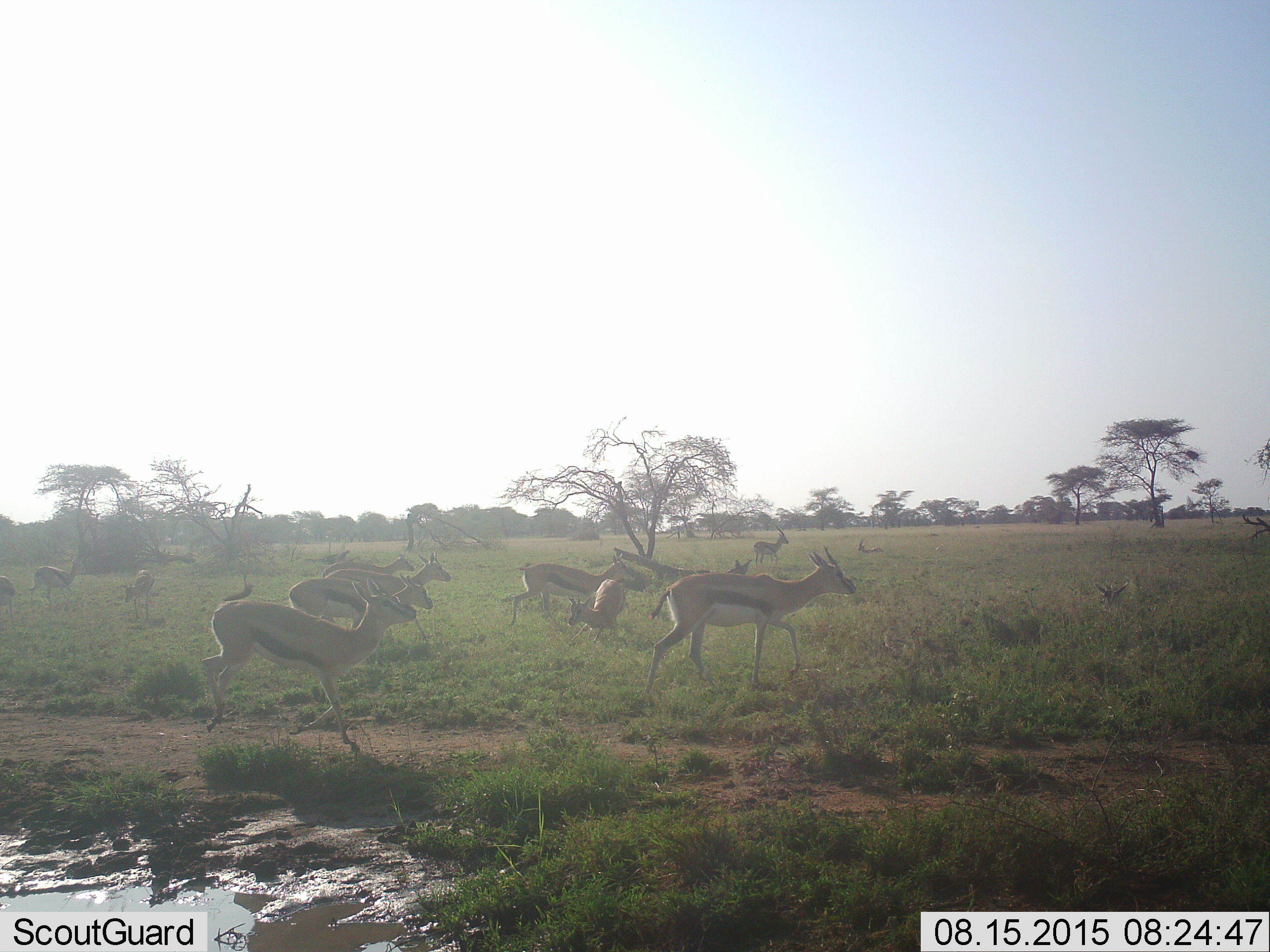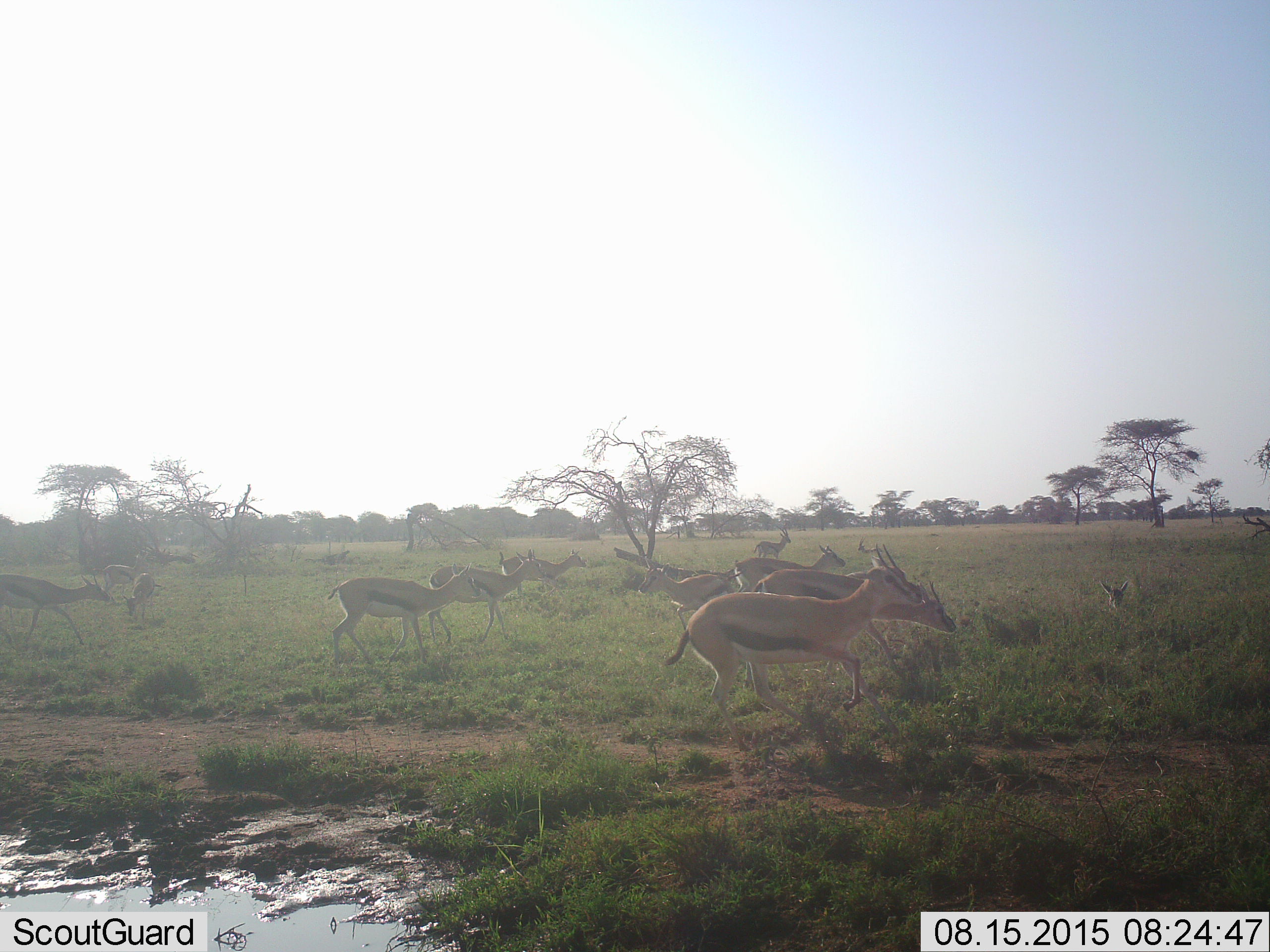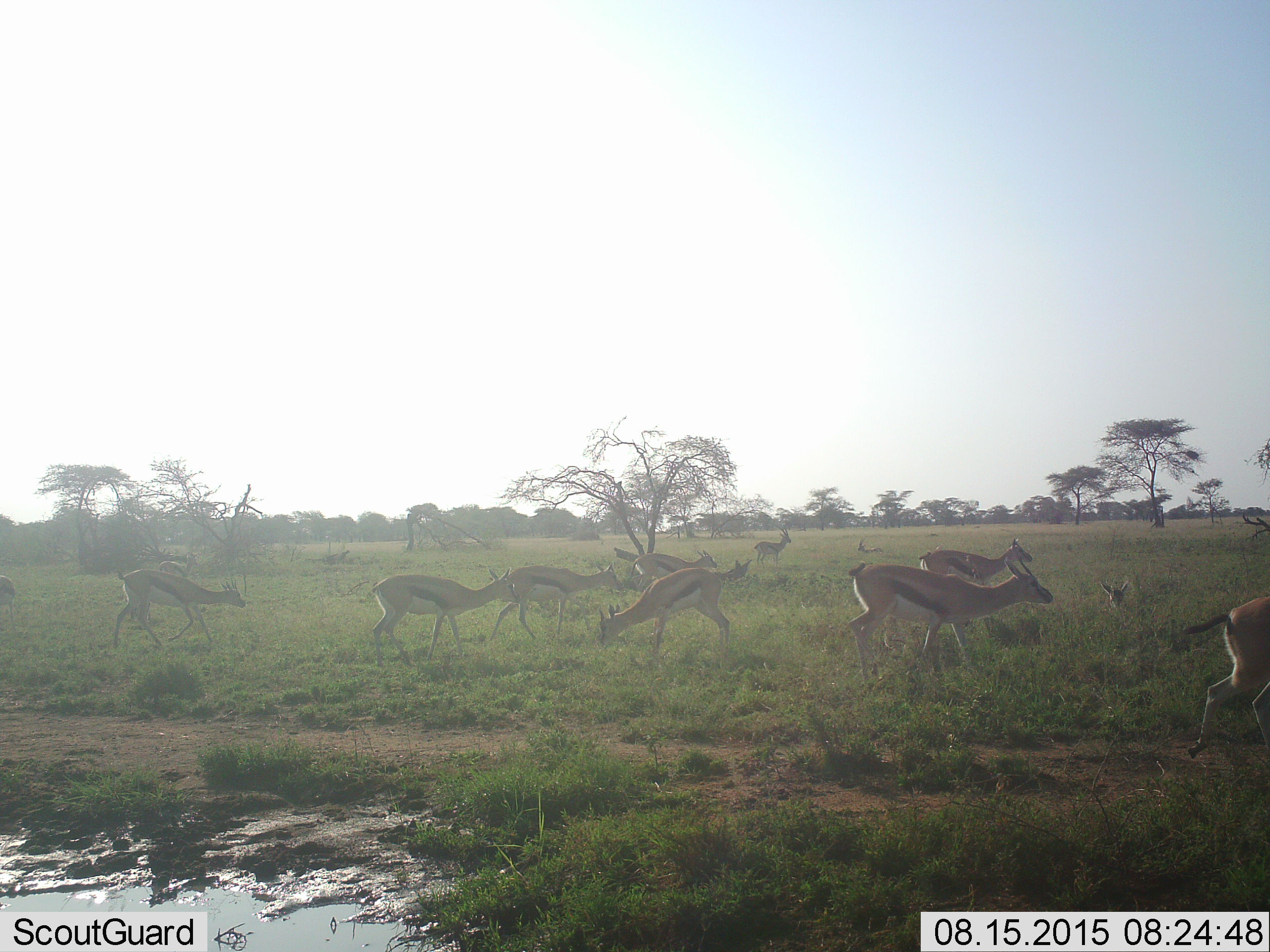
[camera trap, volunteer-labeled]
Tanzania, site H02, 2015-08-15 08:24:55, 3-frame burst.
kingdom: Animalia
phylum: Chordata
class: Mammalia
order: Artiodactyla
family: Bovidae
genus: Eudorcas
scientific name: Eudorcas thomsonii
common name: thomson's gazelle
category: gazellethomsons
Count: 11-50.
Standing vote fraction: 30%.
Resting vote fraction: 40%.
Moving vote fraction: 100%.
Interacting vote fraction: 0%.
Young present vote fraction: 40%.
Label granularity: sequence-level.